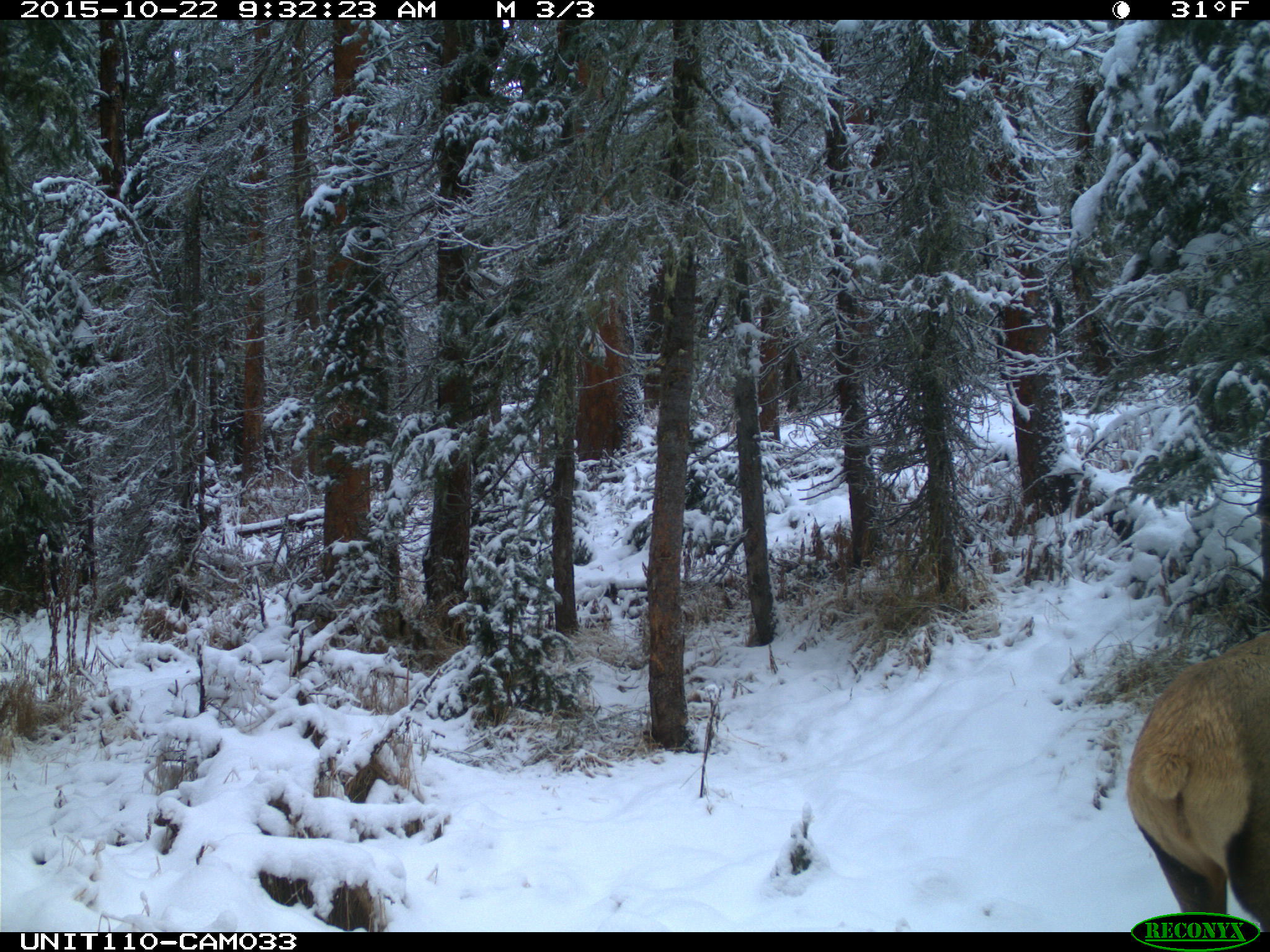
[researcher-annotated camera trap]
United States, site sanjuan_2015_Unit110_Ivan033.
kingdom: Animalia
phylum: Chordata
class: Mammalia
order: Artiodactyla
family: Cervidae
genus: Cervus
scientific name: Cervus elaphus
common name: red deer